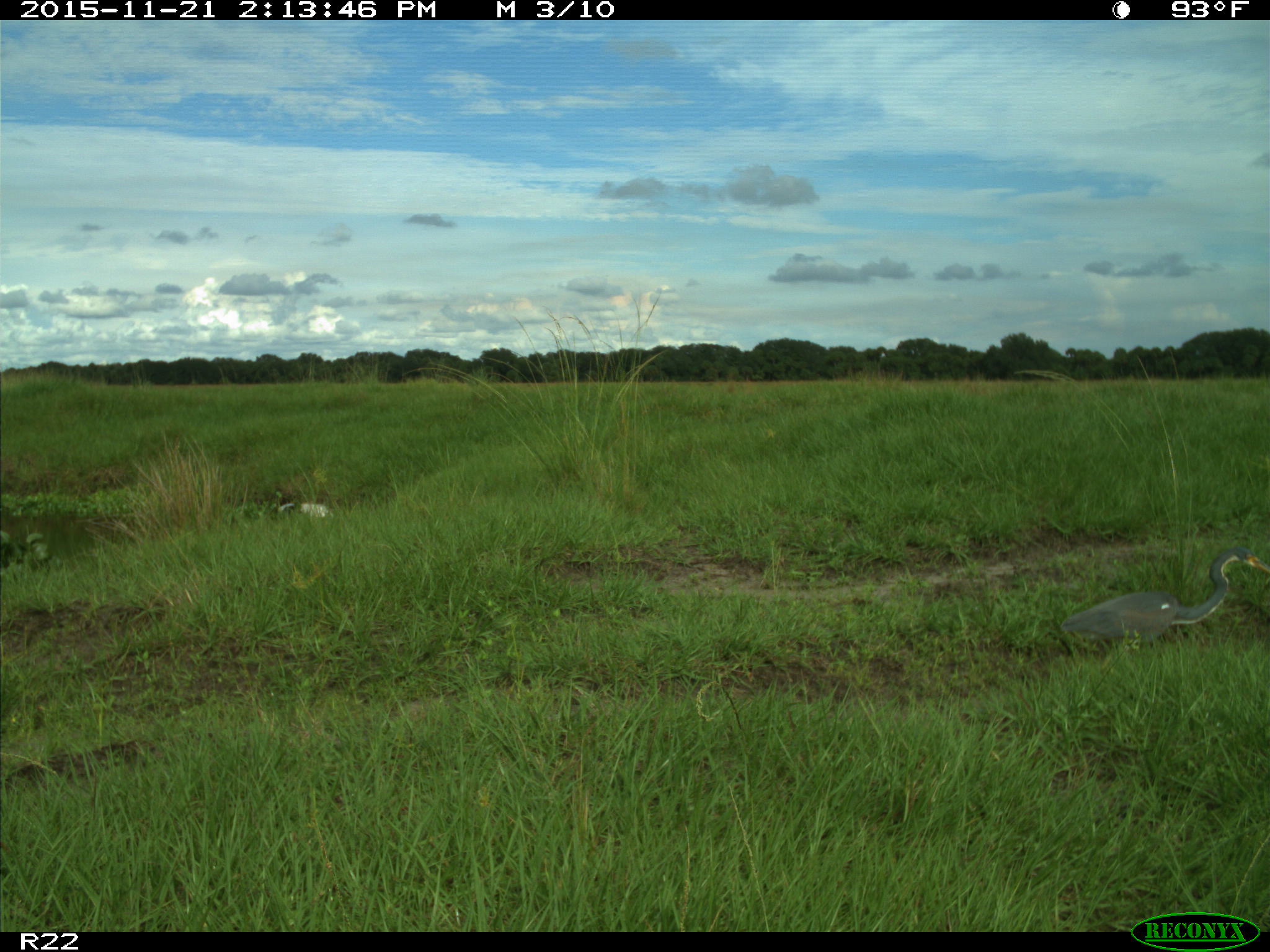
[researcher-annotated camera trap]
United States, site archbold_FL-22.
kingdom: Animalia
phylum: Chordata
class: Aves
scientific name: Aves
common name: birds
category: unidentified bird